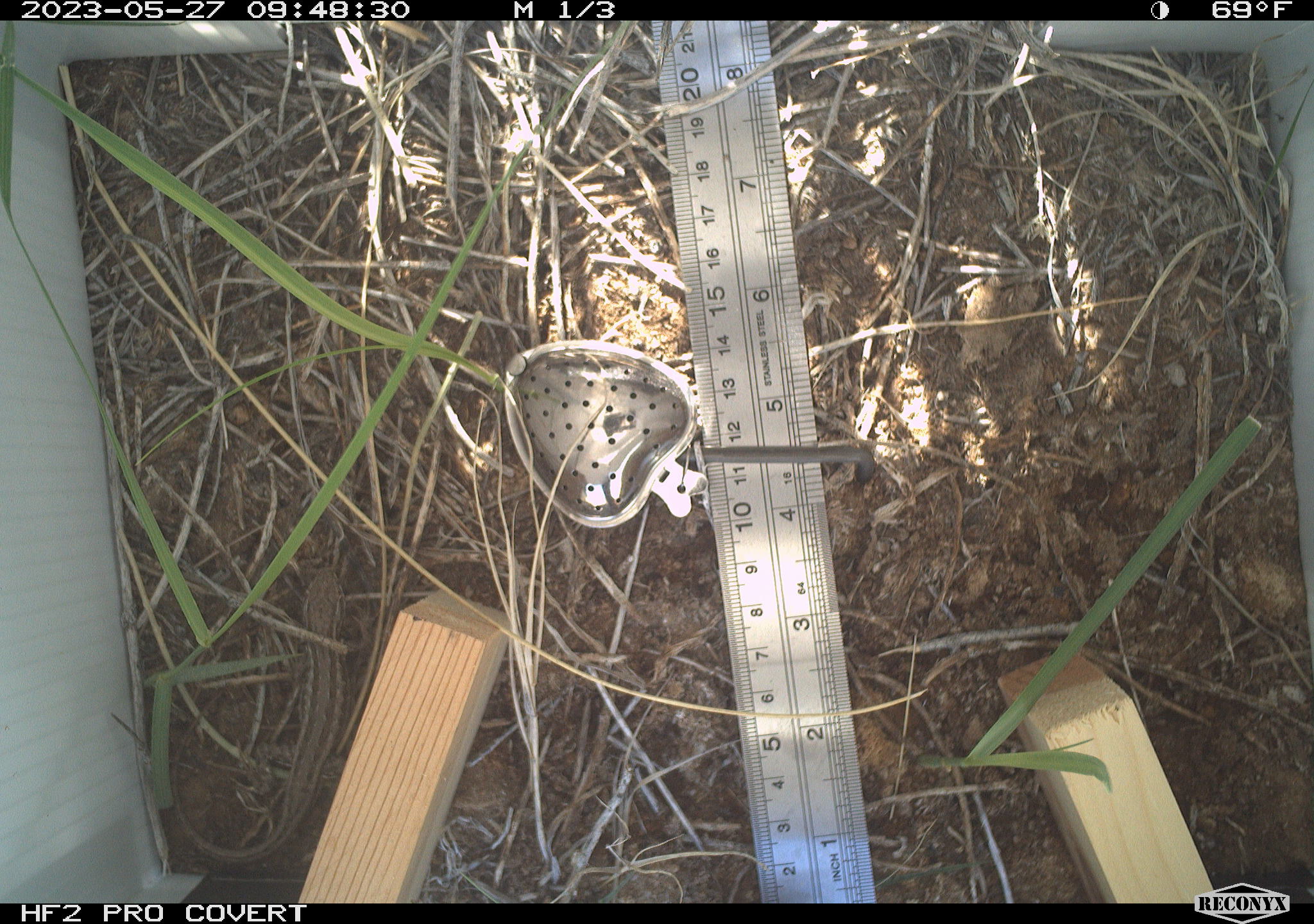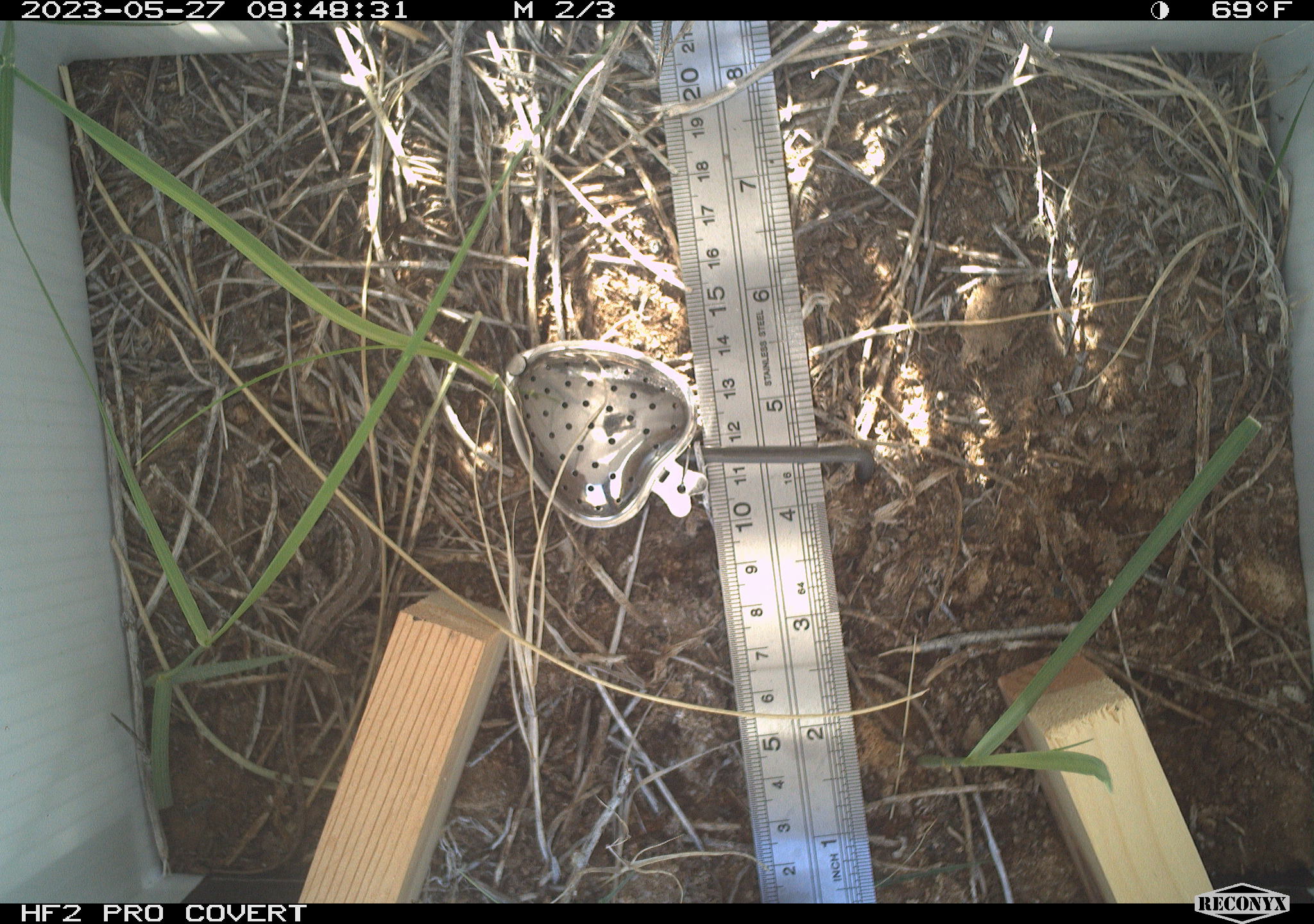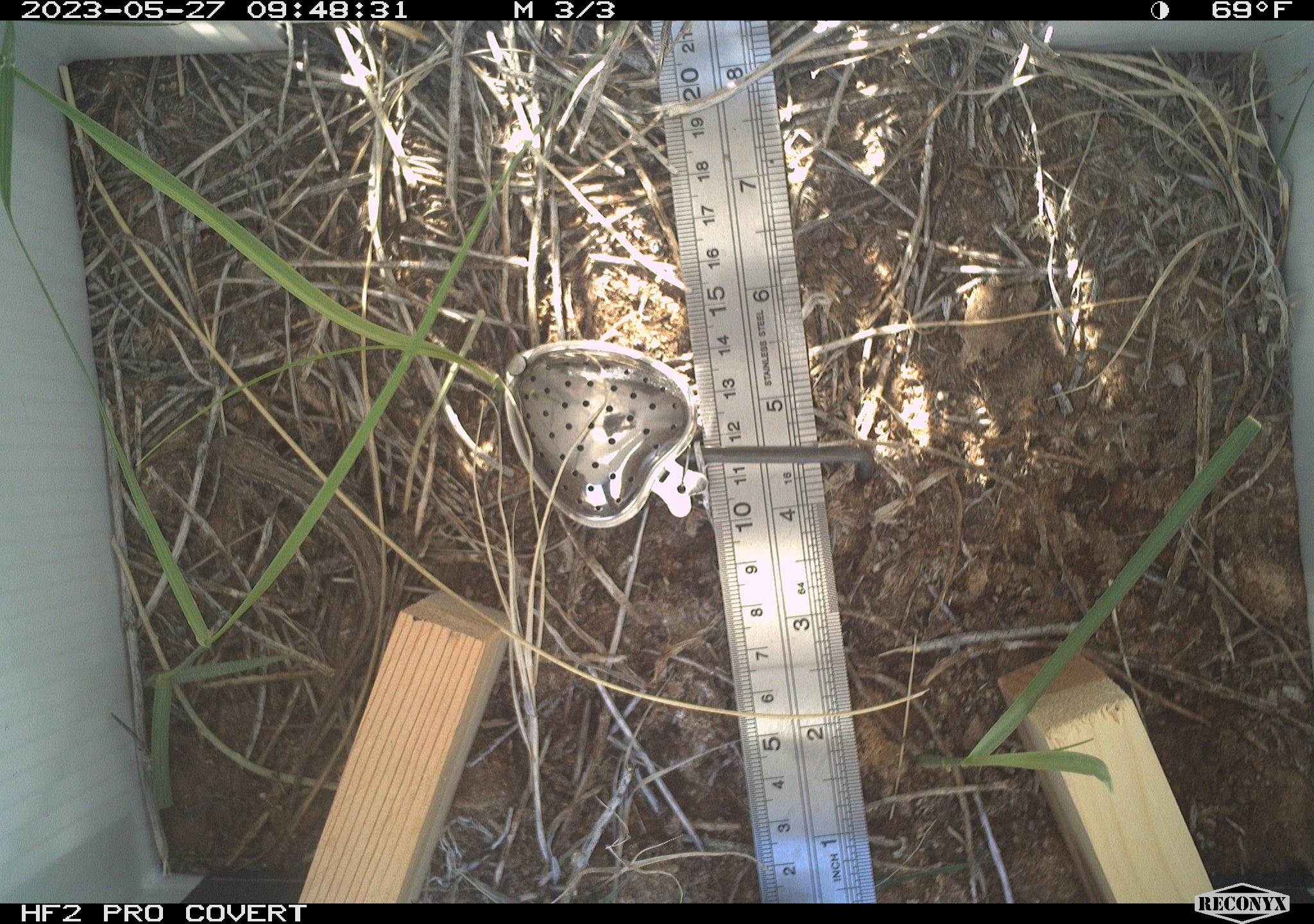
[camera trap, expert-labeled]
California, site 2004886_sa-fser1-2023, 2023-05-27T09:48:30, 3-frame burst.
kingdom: Animalia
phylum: Chordata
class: Reptilia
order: Squamata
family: Phrynosomatidae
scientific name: Phrynosomatidae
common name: phrynosomatid lizards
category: phrynosomatidae family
Phrynosomatidae family (phrynosomatid lizards) (Phrynosomatidae).